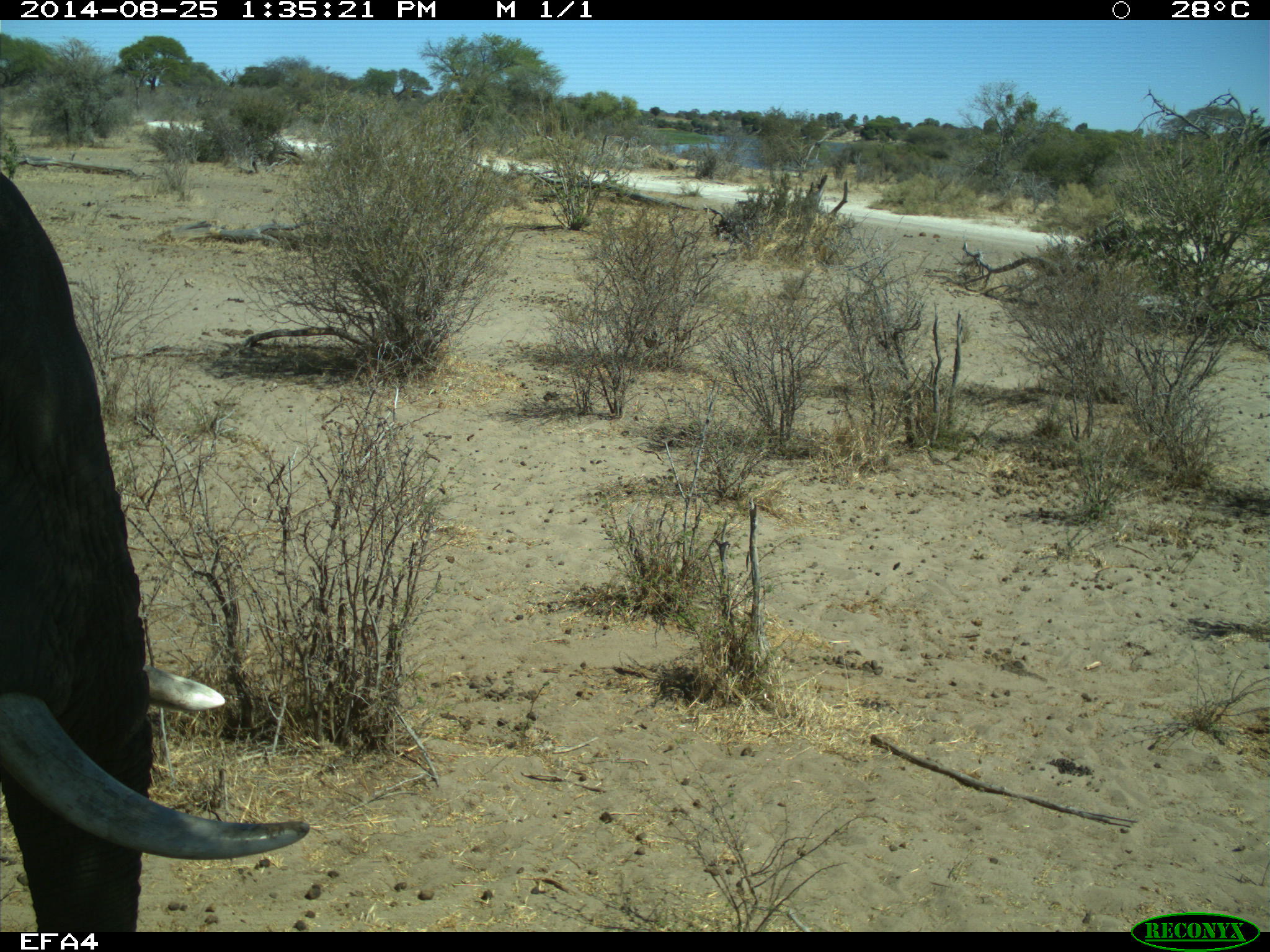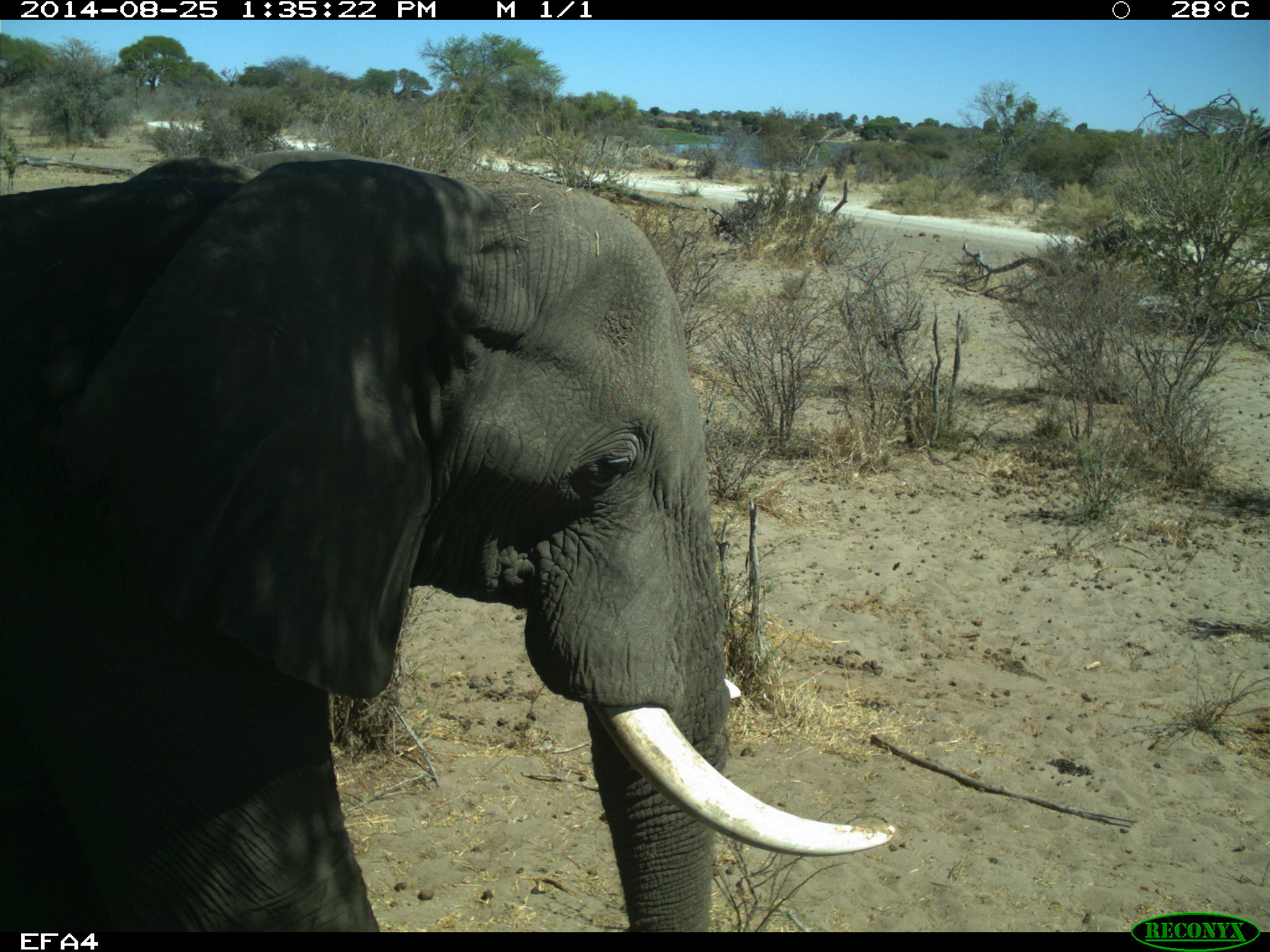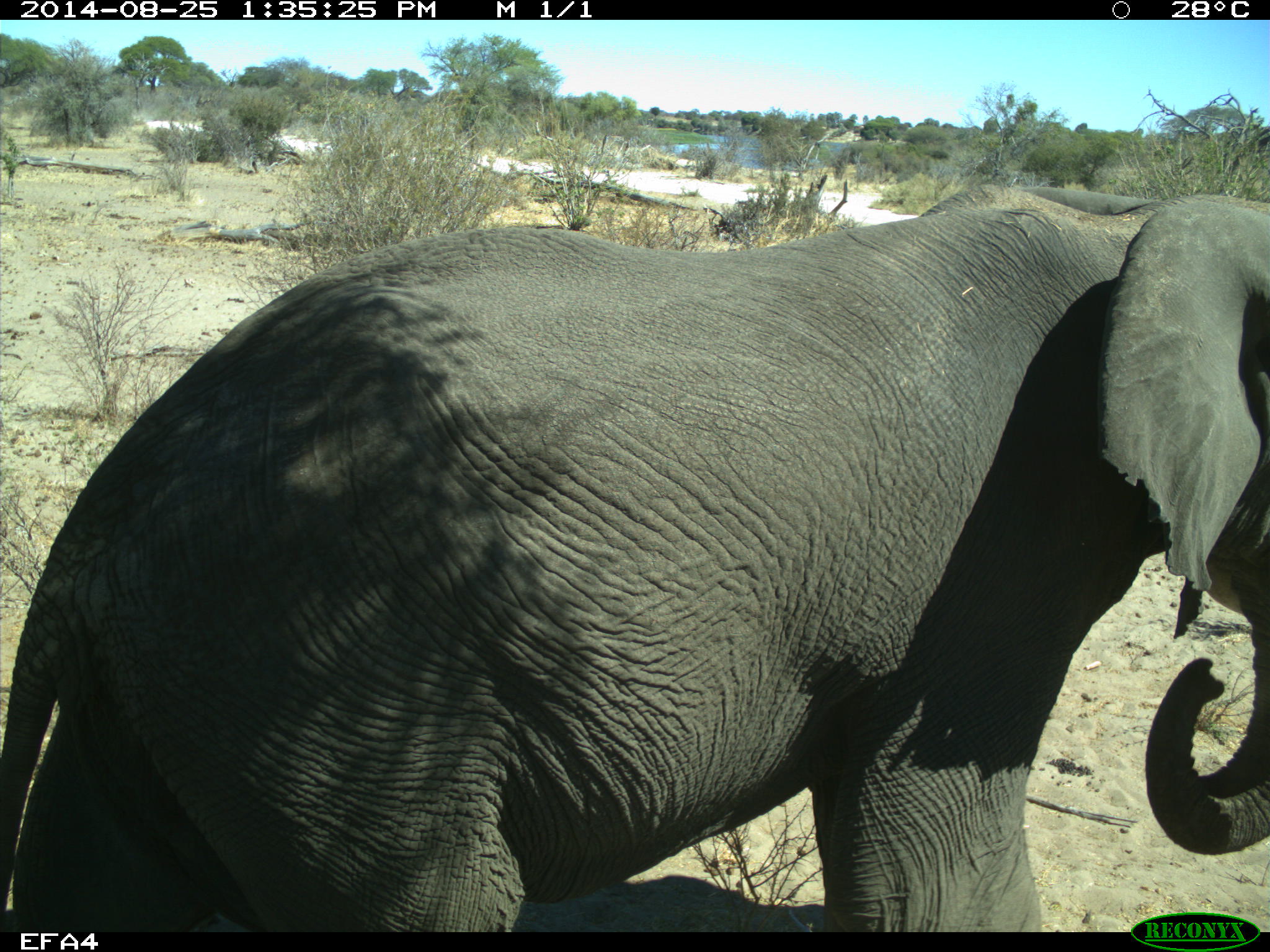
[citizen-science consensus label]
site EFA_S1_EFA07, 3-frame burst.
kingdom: Animalia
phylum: Chordata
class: Mammalia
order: Proboscidea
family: Elephantidae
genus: Loxodonta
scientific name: Loxodonta africana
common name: african bush elephant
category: elephant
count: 1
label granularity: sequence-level